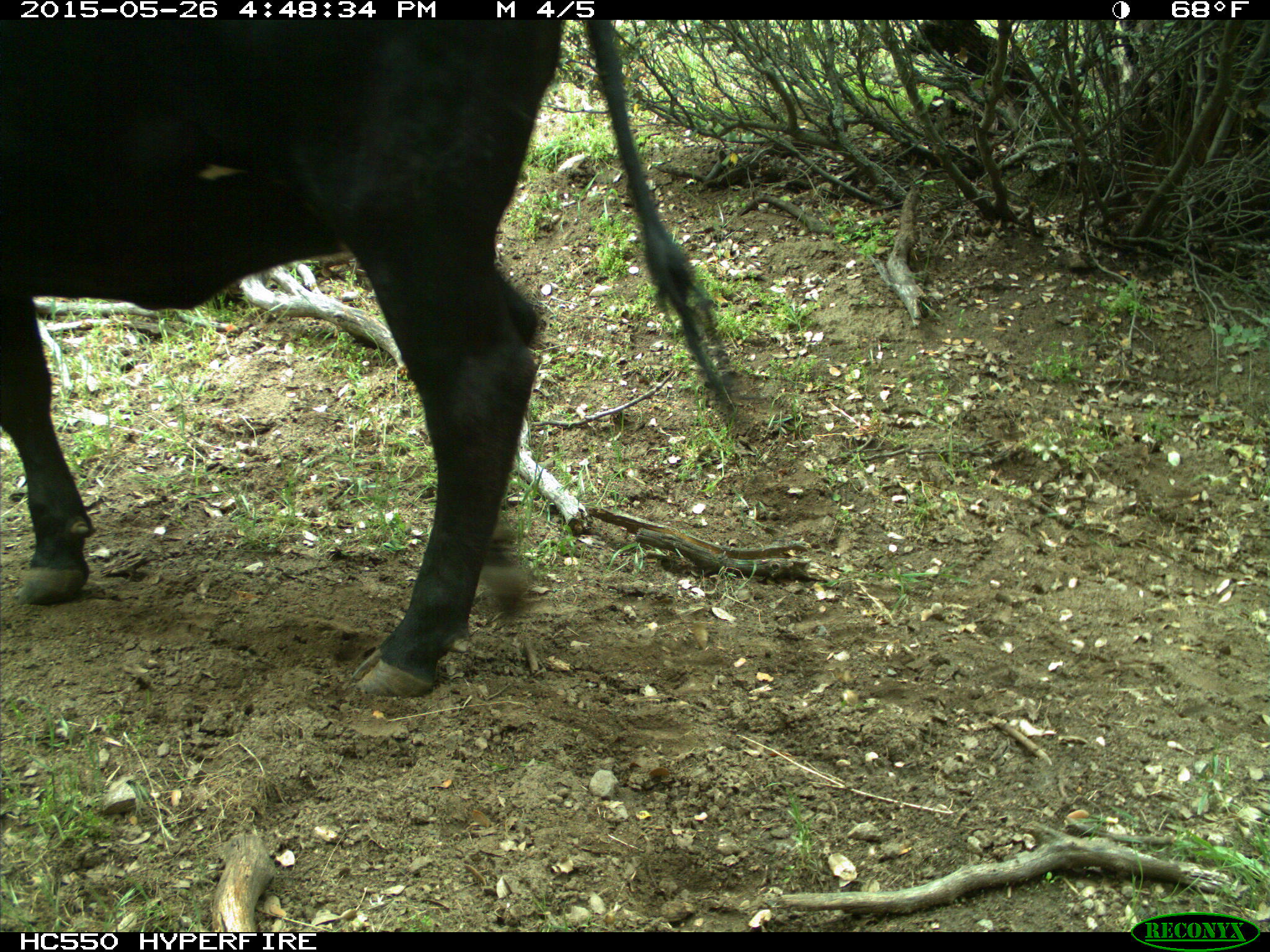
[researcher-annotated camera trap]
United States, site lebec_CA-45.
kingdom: Animalia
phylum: Chordata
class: Mammalia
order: Artiodactyla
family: Bovidae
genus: Bos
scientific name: Bos taurus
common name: domestic cow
Bos taurus (domestic cow).